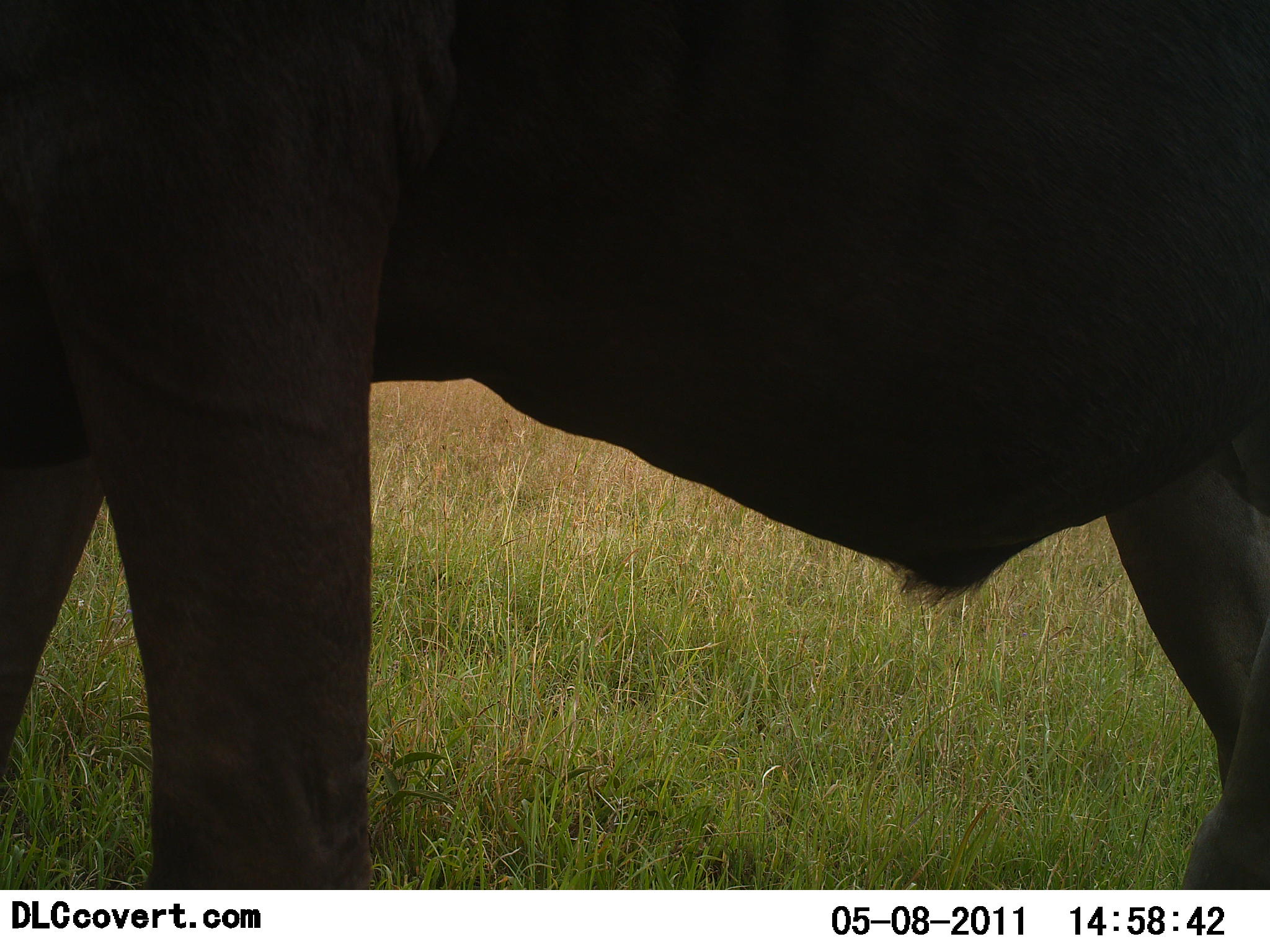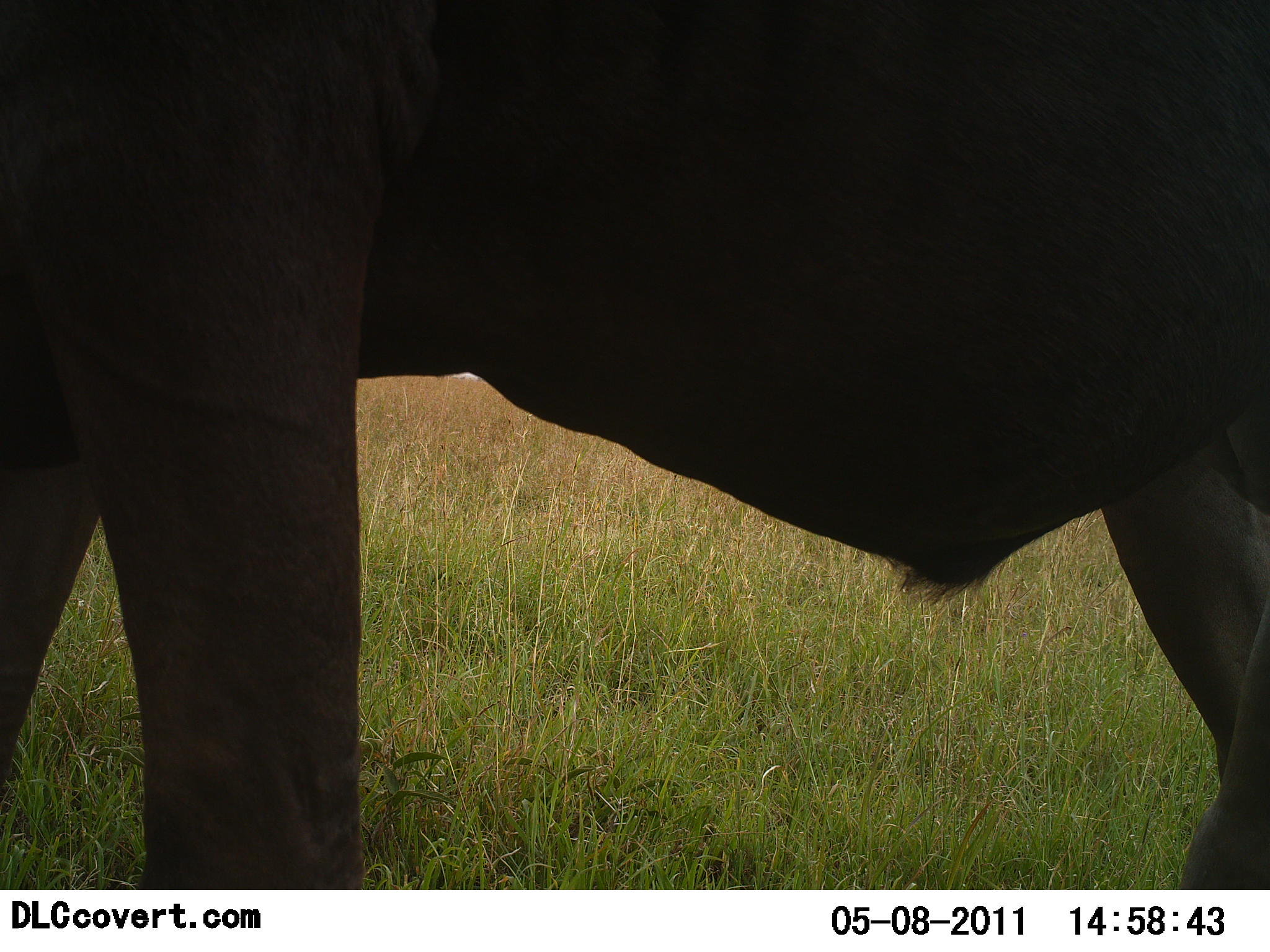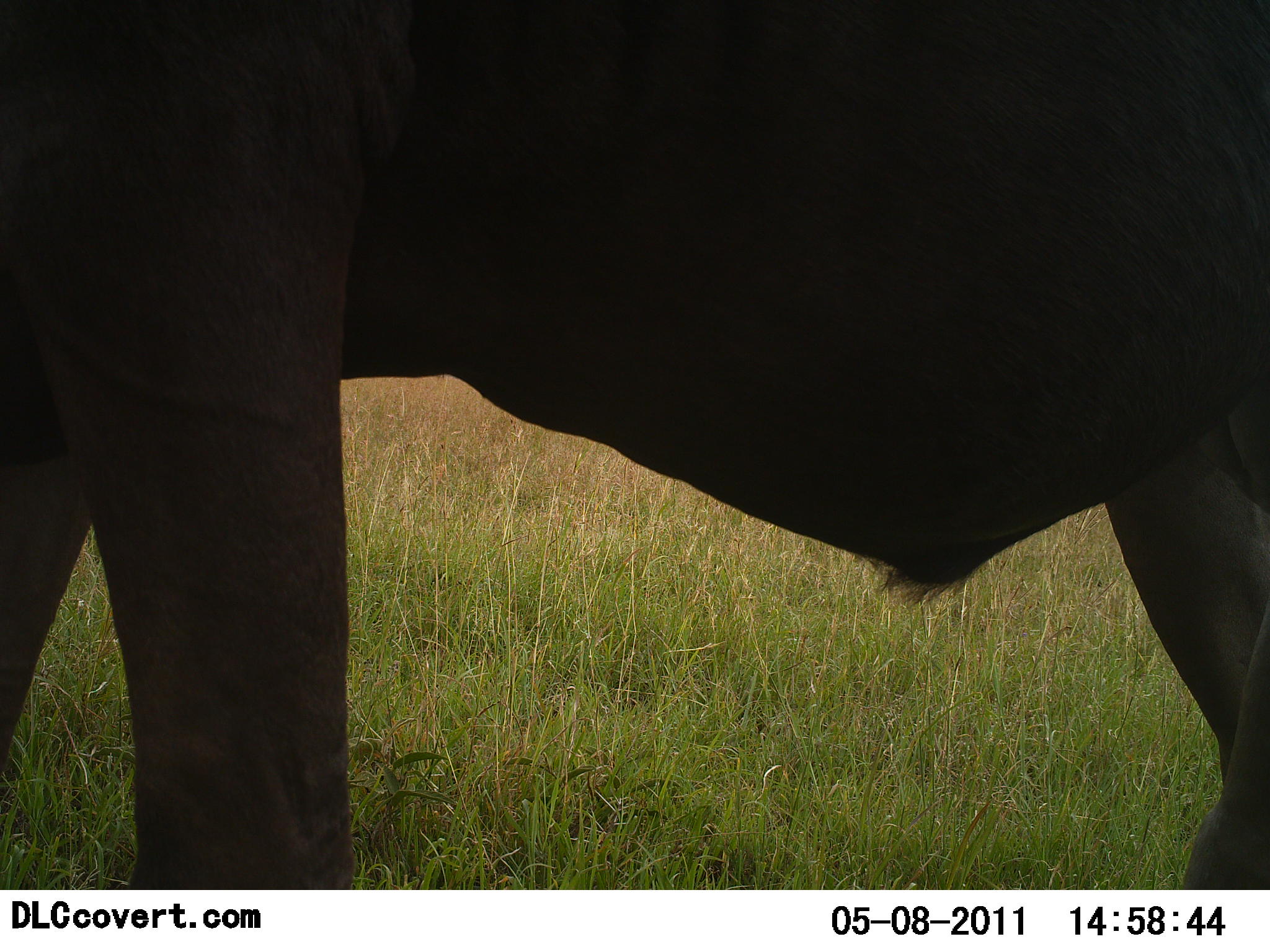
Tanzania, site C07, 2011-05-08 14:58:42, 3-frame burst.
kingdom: Animalia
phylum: Chordata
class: Mammalia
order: Artiodactyla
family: Bovidae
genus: Connochaetes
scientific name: Connochaetes taurinus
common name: blue wildebeest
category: wildebeest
Wildebeest (blue wildebeest) (Connochaetes taurinus), count 1. Behavior (volunteer vote fractions): standing 89%, resting 0%, moving 11%, interacting 0%. Young present (vote fraction): 0%. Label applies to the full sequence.